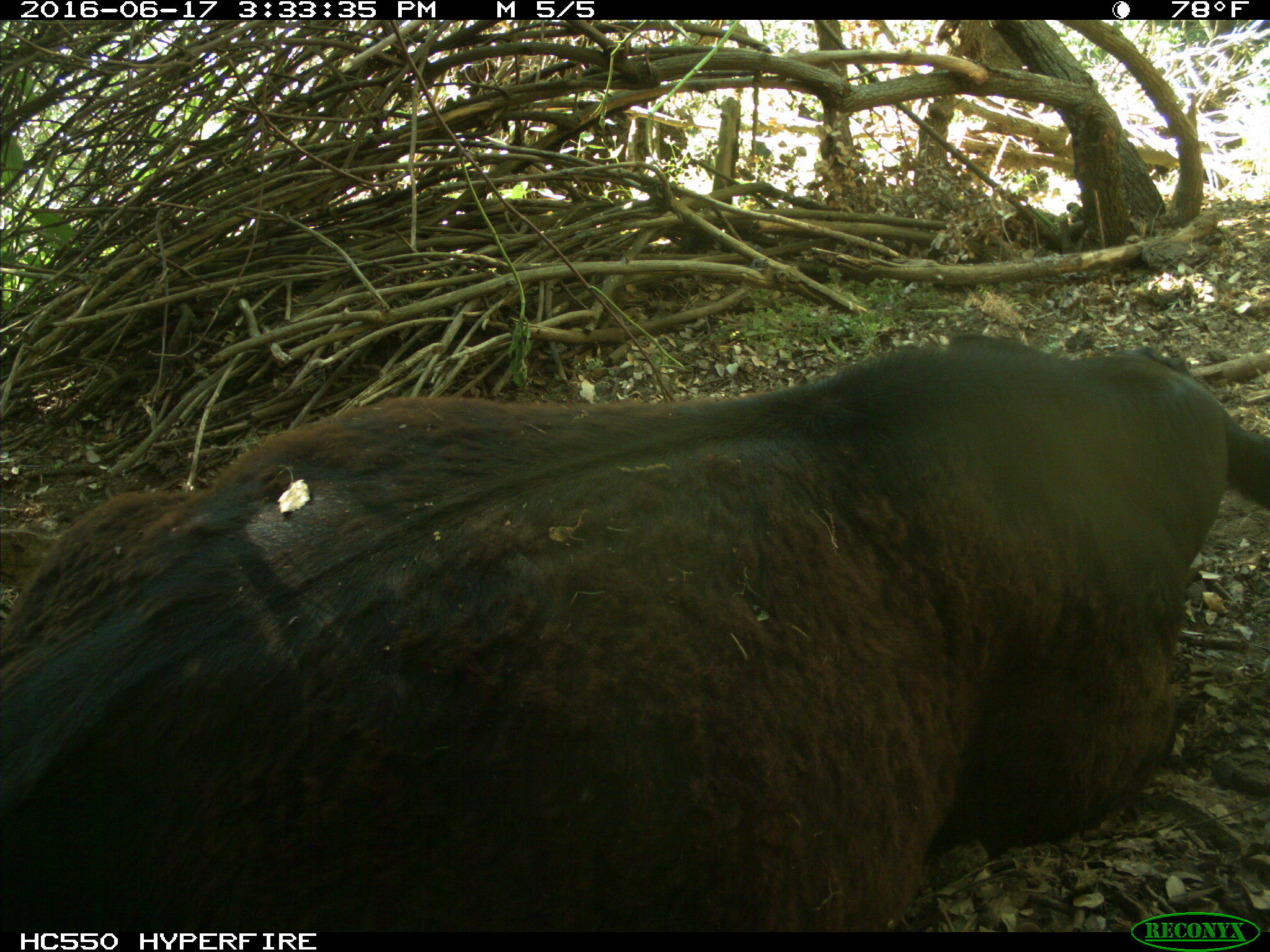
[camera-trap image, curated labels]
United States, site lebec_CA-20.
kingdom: Animalia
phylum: Chordata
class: Mammalia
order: Artiodactyla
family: Bovidae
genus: Bos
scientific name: Bos taurus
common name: domestic cow